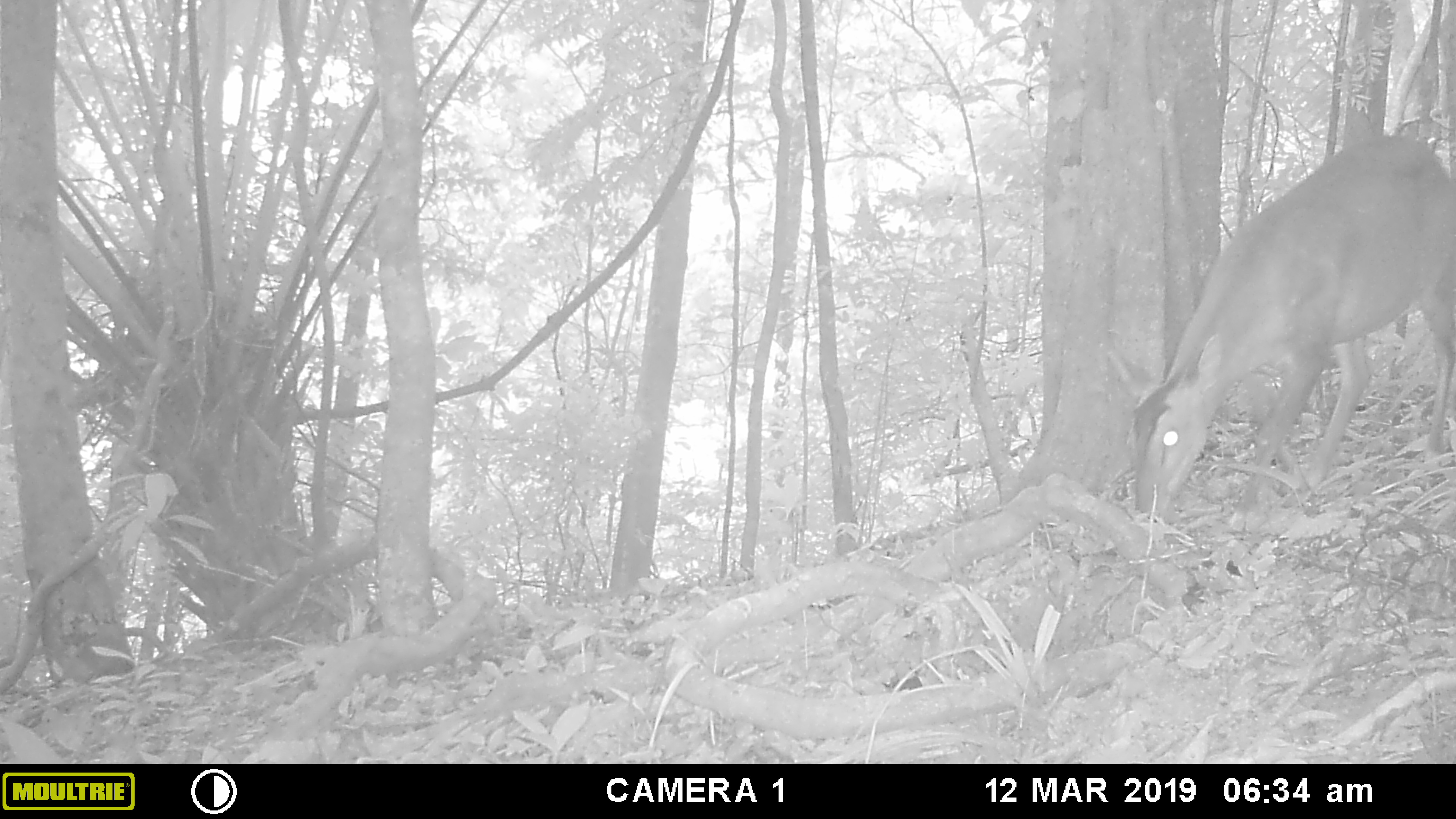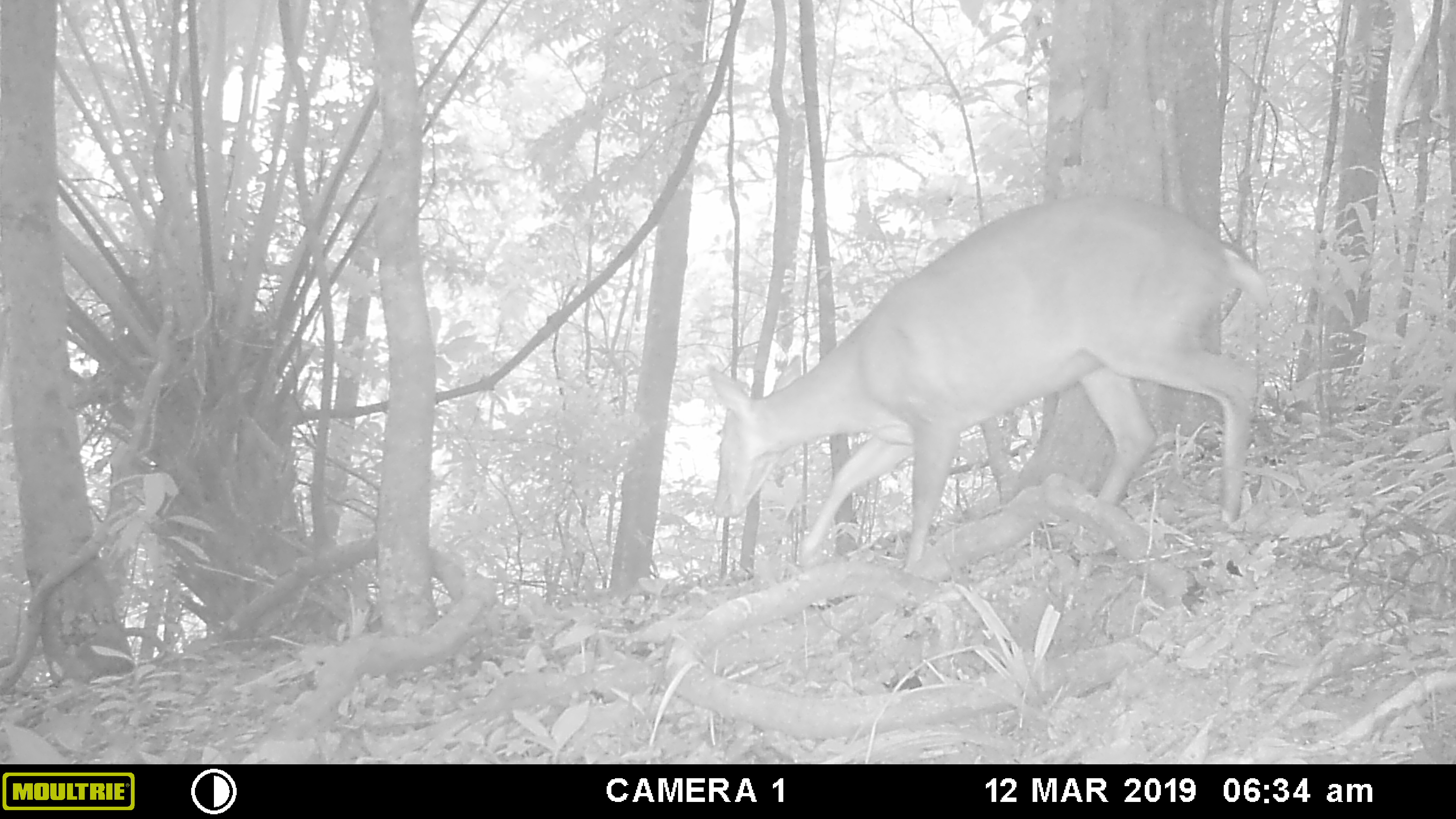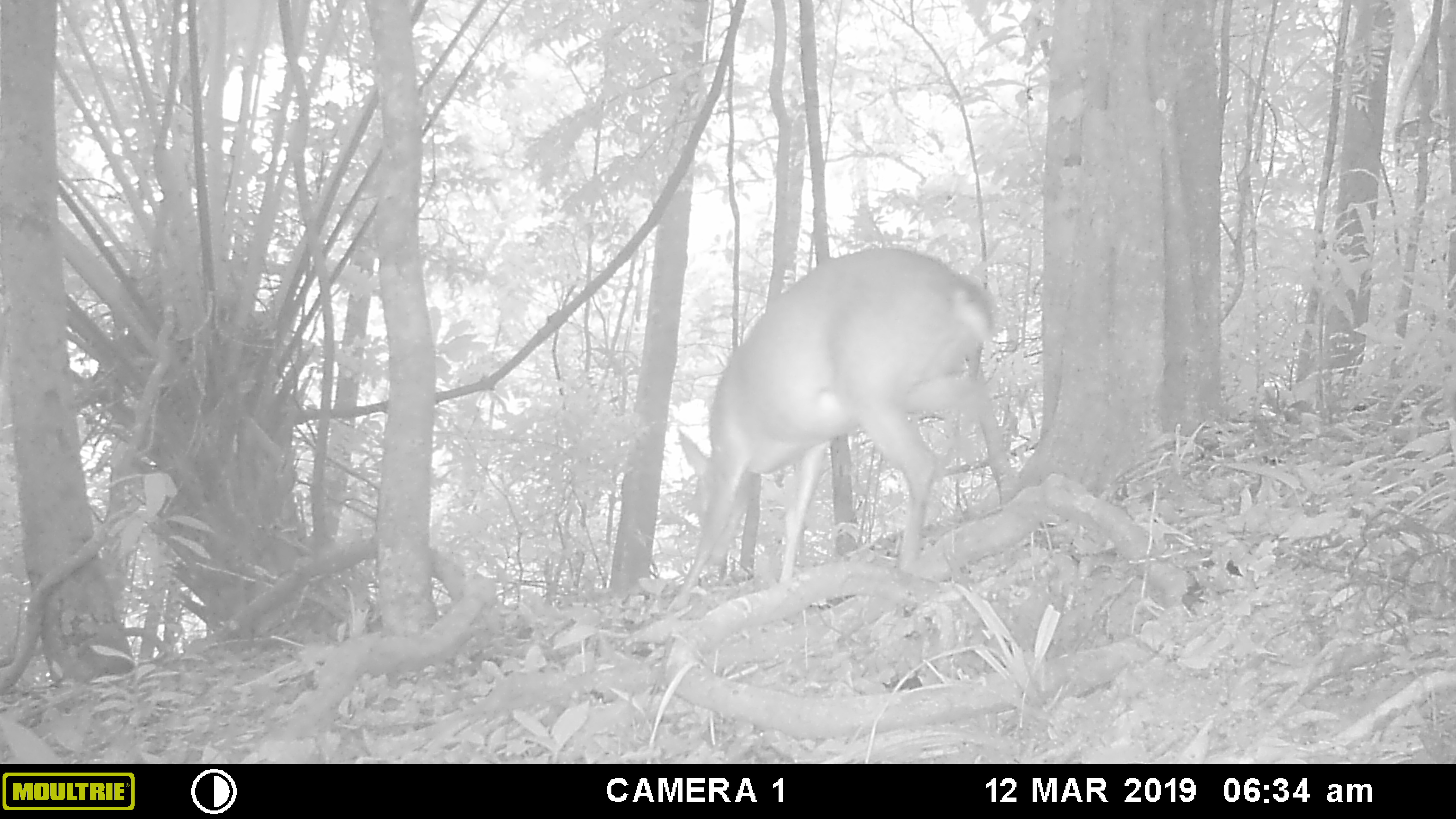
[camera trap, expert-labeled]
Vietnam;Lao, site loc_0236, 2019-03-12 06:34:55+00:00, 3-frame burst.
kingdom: Animalia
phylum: Chordata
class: Mammalia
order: Artiodactyla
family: Cervidae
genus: Muntiacus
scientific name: Muntiacus vuquangensis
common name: large-antlered muntjac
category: large antlered muntjac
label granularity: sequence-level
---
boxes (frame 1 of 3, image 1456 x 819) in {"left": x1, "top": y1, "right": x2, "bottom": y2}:
large antlered muntjac: {"left": 1104, "top": 133, "right": 1455, "bottom": 517}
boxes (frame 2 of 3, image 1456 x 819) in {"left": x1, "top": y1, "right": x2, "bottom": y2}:
large antlered muntjac: {"left": 707, "top": 192, "right": 1274, "bottom": 572}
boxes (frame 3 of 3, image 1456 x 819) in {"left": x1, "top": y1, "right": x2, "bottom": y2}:
large antlered muntjac: {"left": 669, "top": 245, "right": 997, "bottom": 610}